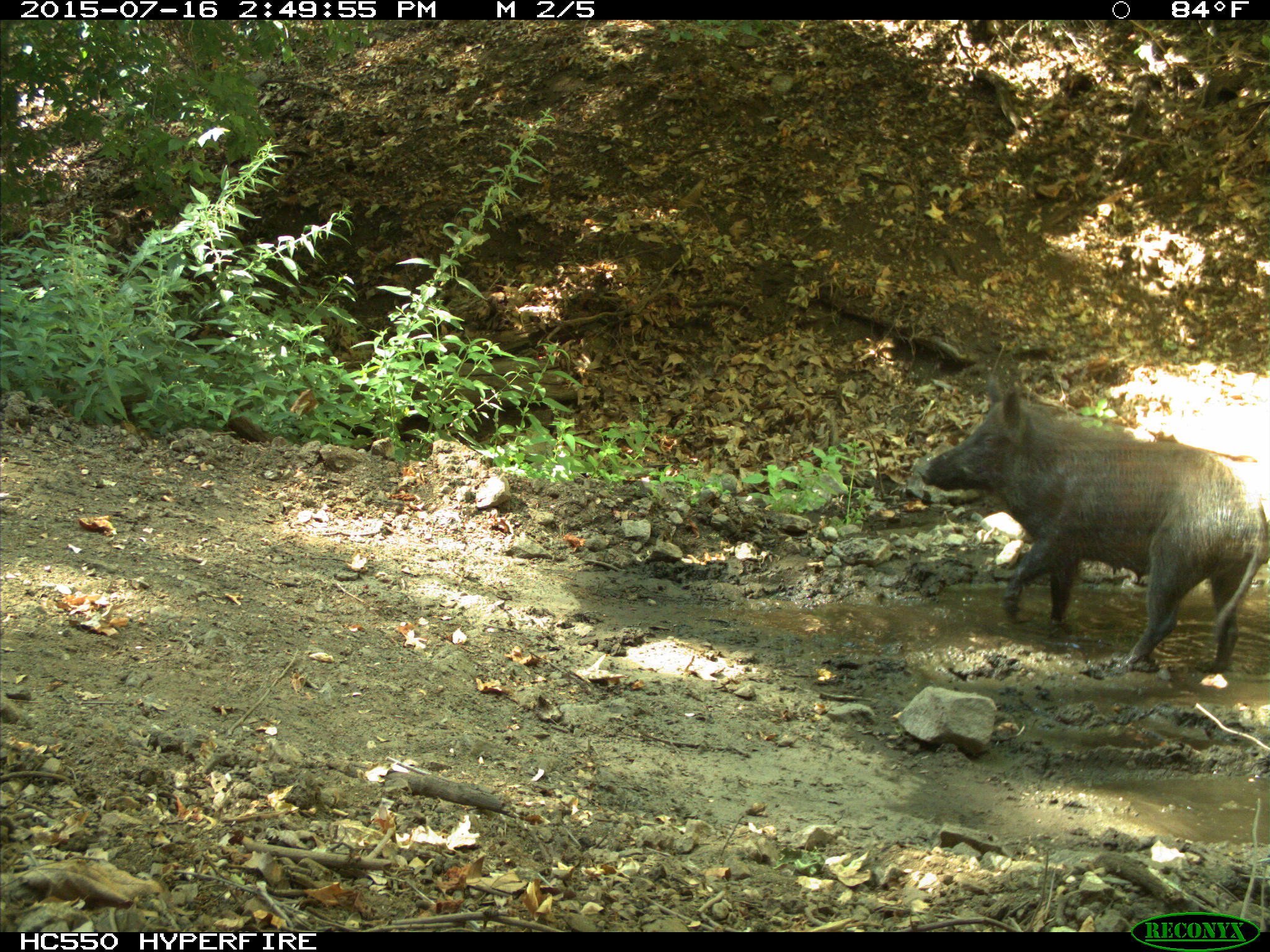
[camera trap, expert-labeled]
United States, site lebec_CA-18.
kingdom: Animalia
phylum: Chordata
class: Mammalia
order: Artiodactyla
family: Suidae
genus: Sus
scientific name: Sus scrofa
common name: wild boar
Sus scrofa (wild boar).